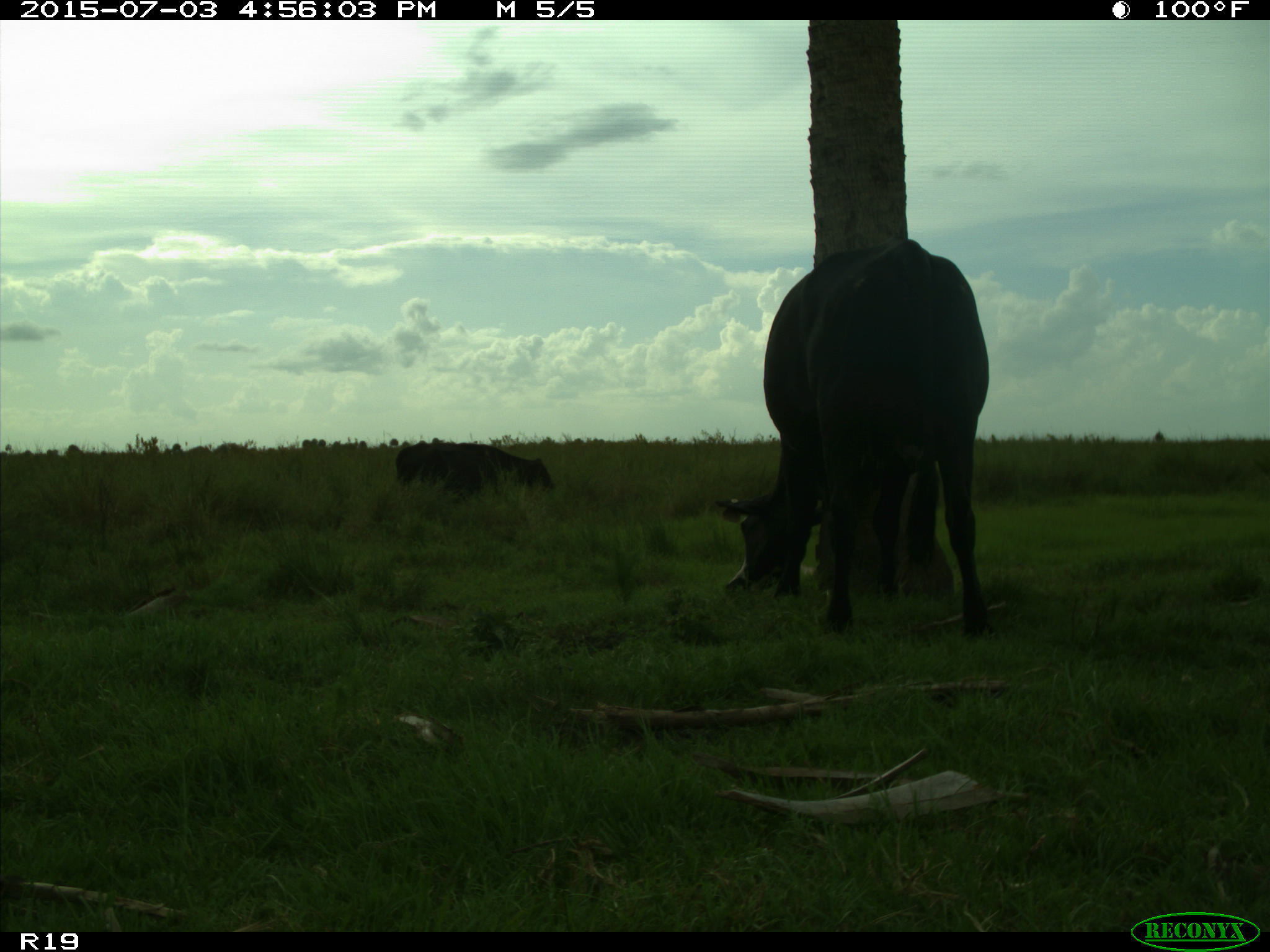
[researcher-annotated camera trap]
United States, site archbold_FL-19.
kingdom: Animalia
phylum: Chordata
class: Mammalia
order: Artiodactyla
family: Bovidae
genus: Bos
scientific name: Bos taurus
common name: domestic cow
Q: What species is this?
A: Bos taurus (domestic cow).